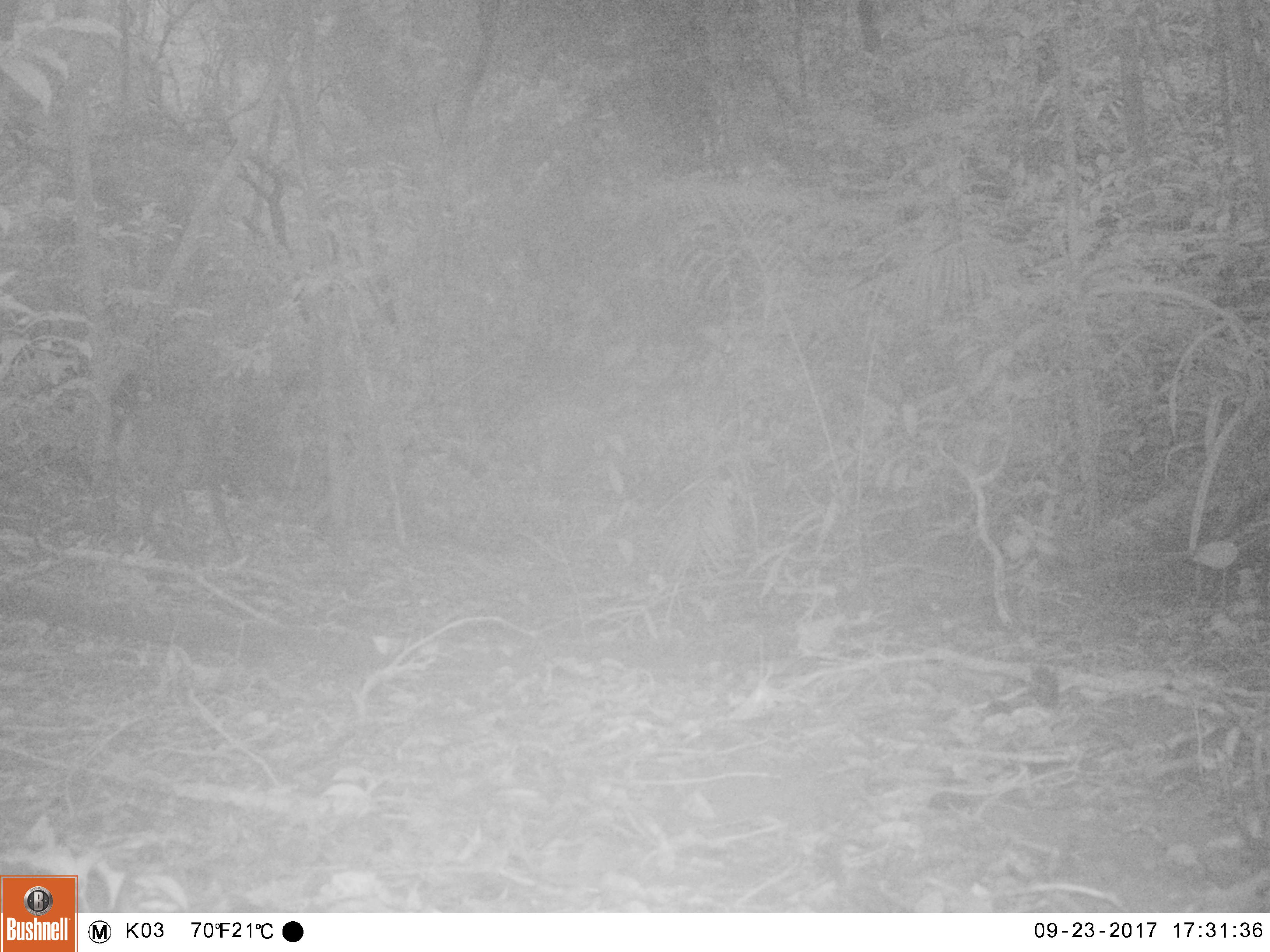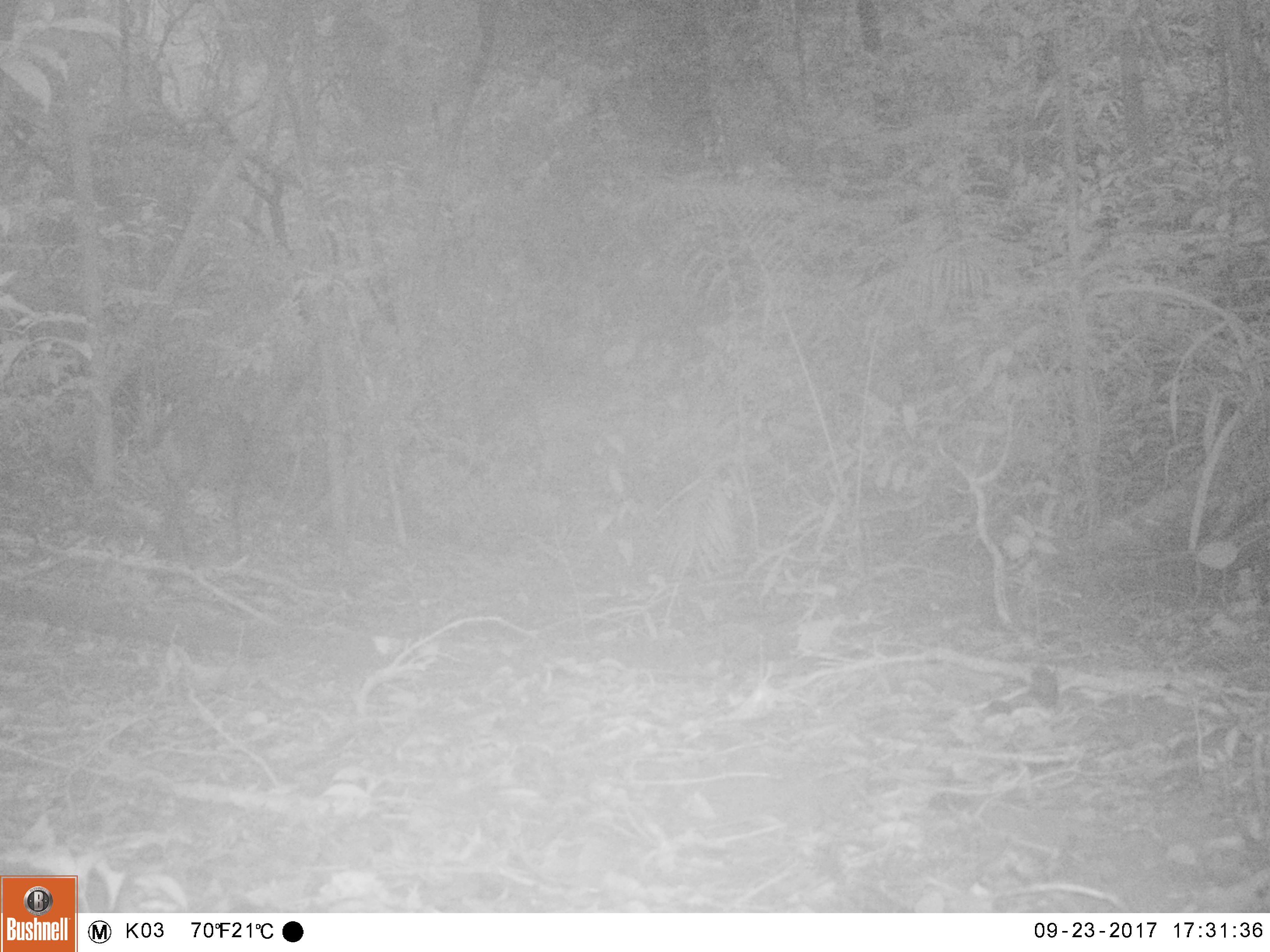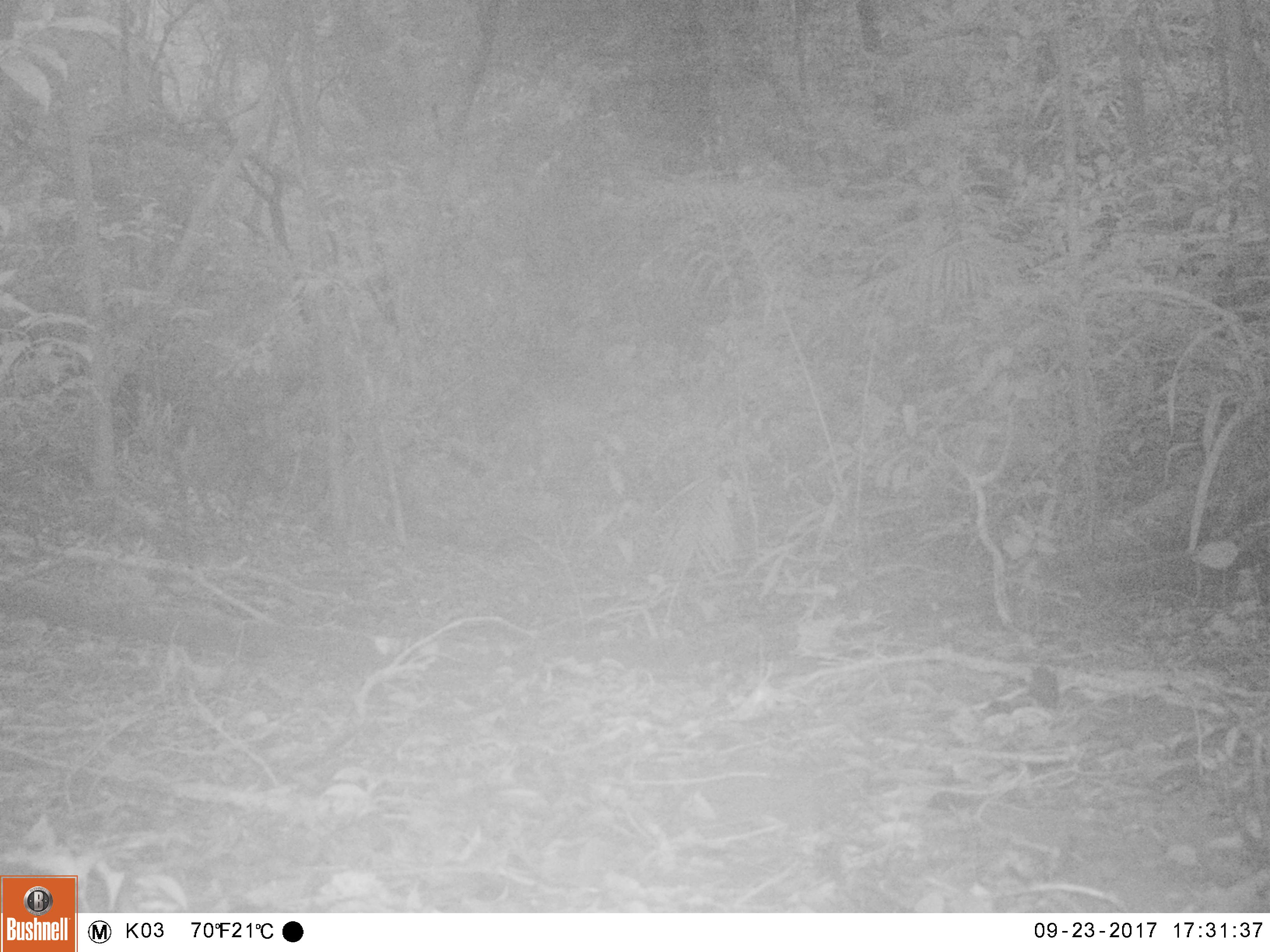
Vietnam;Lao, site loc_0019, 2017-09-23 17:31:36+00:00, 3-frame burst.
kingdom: Animalia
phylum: Chordata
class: Mammalia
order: Artiodactyla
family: Cervidae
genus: Muntiacus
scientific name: Muntiacus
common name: muntjacs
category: unidentified muntjac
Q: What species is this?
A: Unidentified muntjac (muntjacs) (Muntiacus).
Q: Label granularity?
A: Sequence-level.